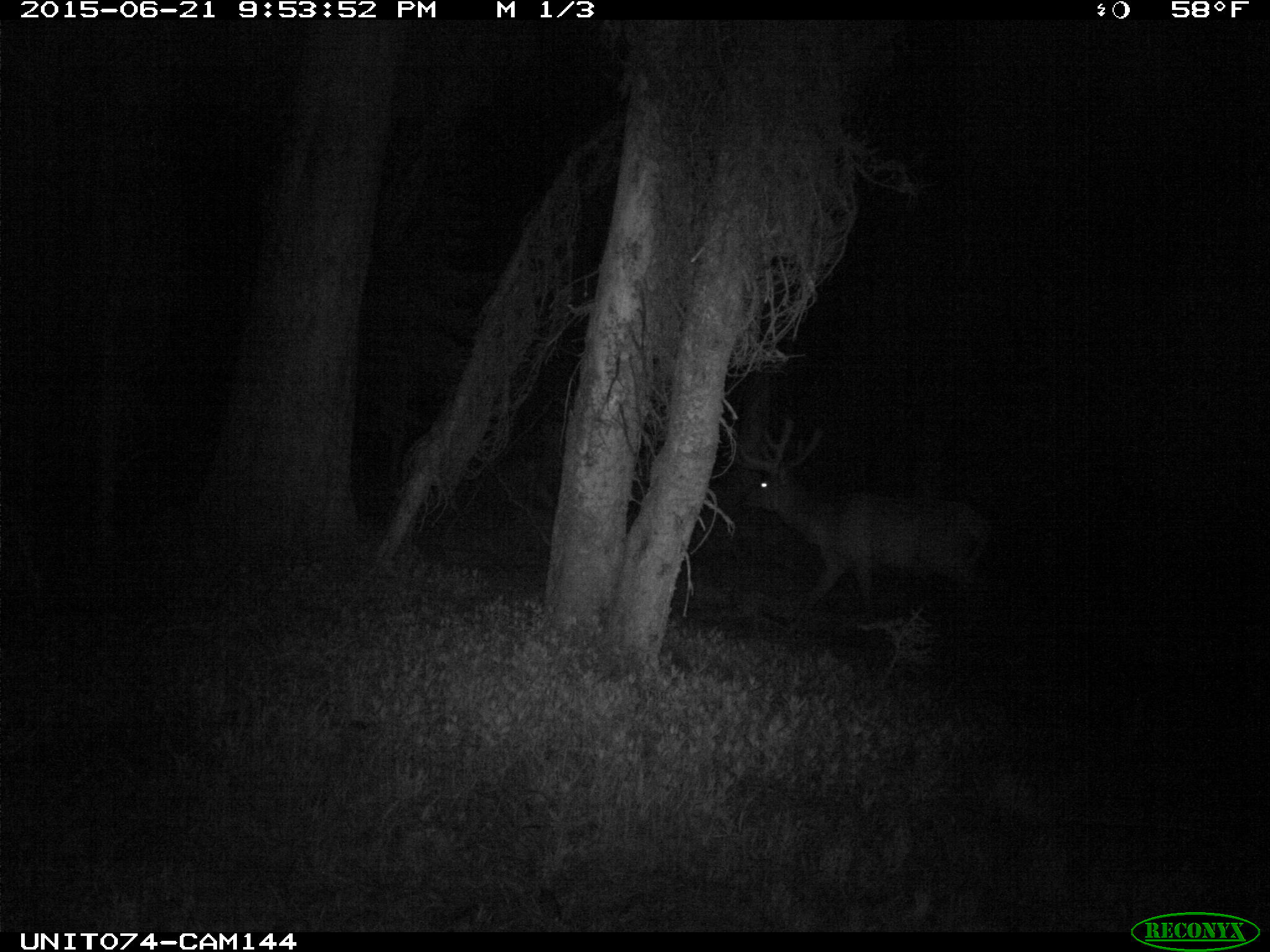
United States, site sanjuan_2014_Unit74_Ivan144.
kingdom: Animalia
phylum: Chordata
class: Mammalia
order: Artiodactyla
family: Cervidae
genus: Cervus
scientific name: Cervus elaphus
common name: red deer